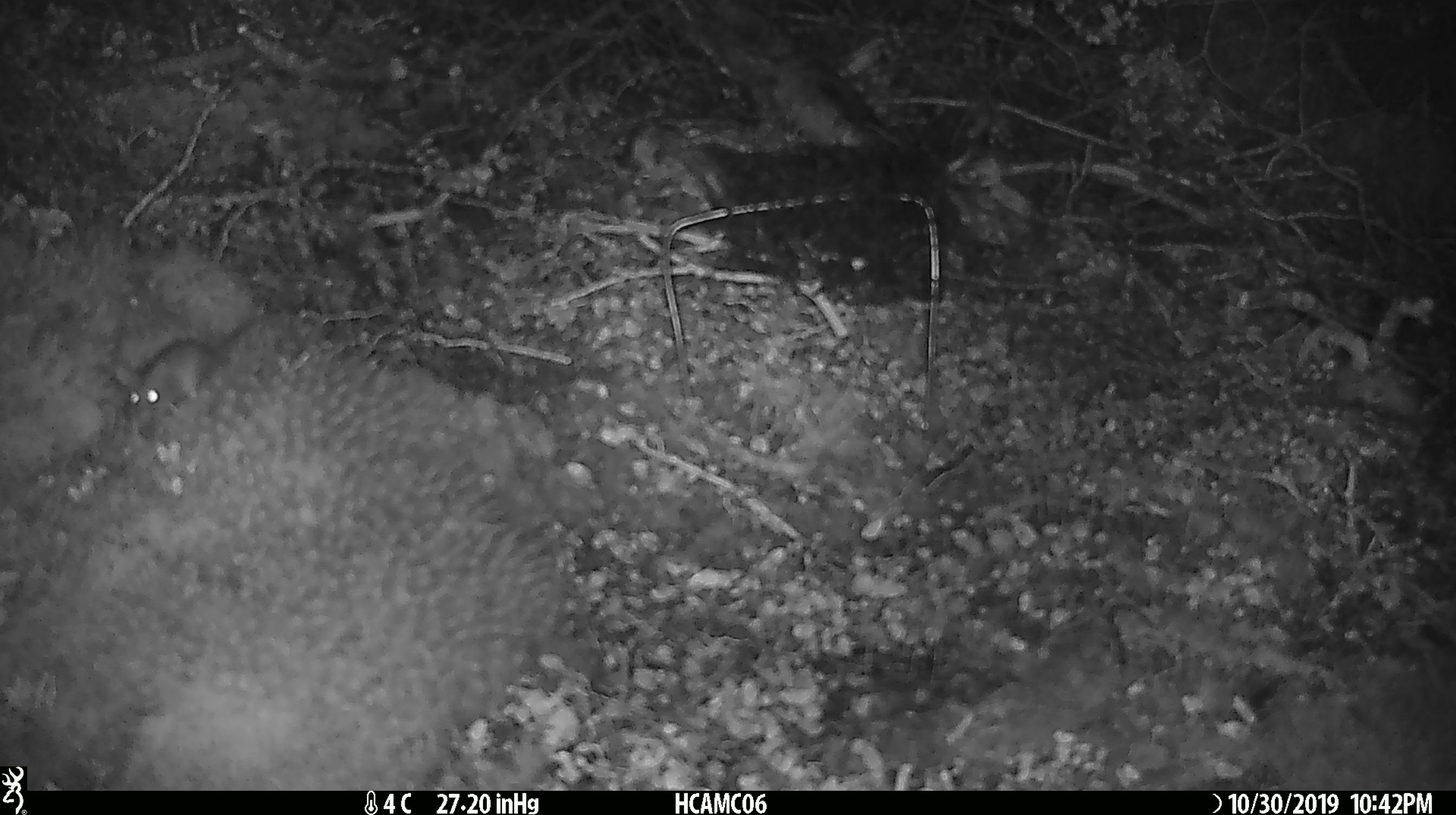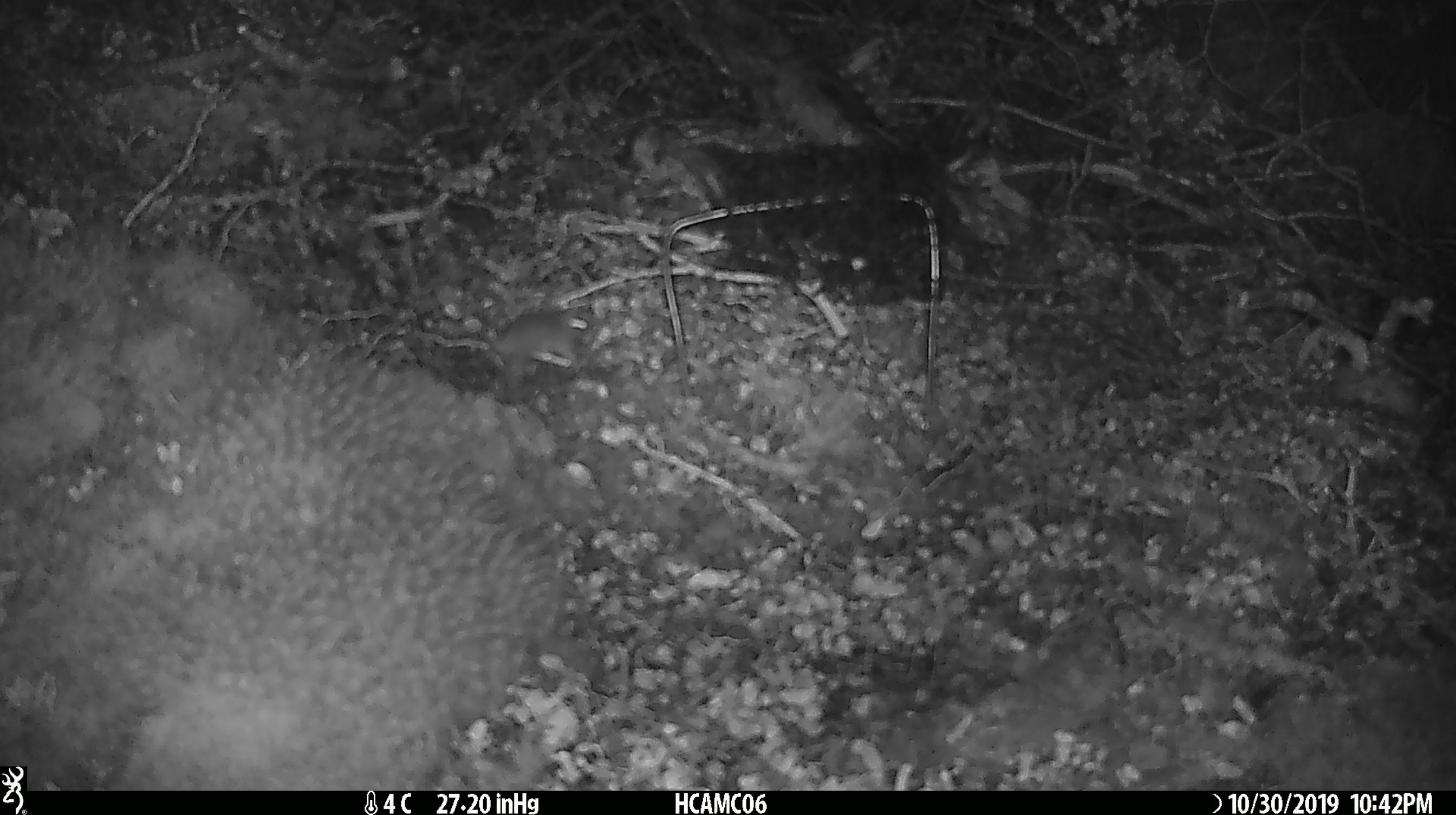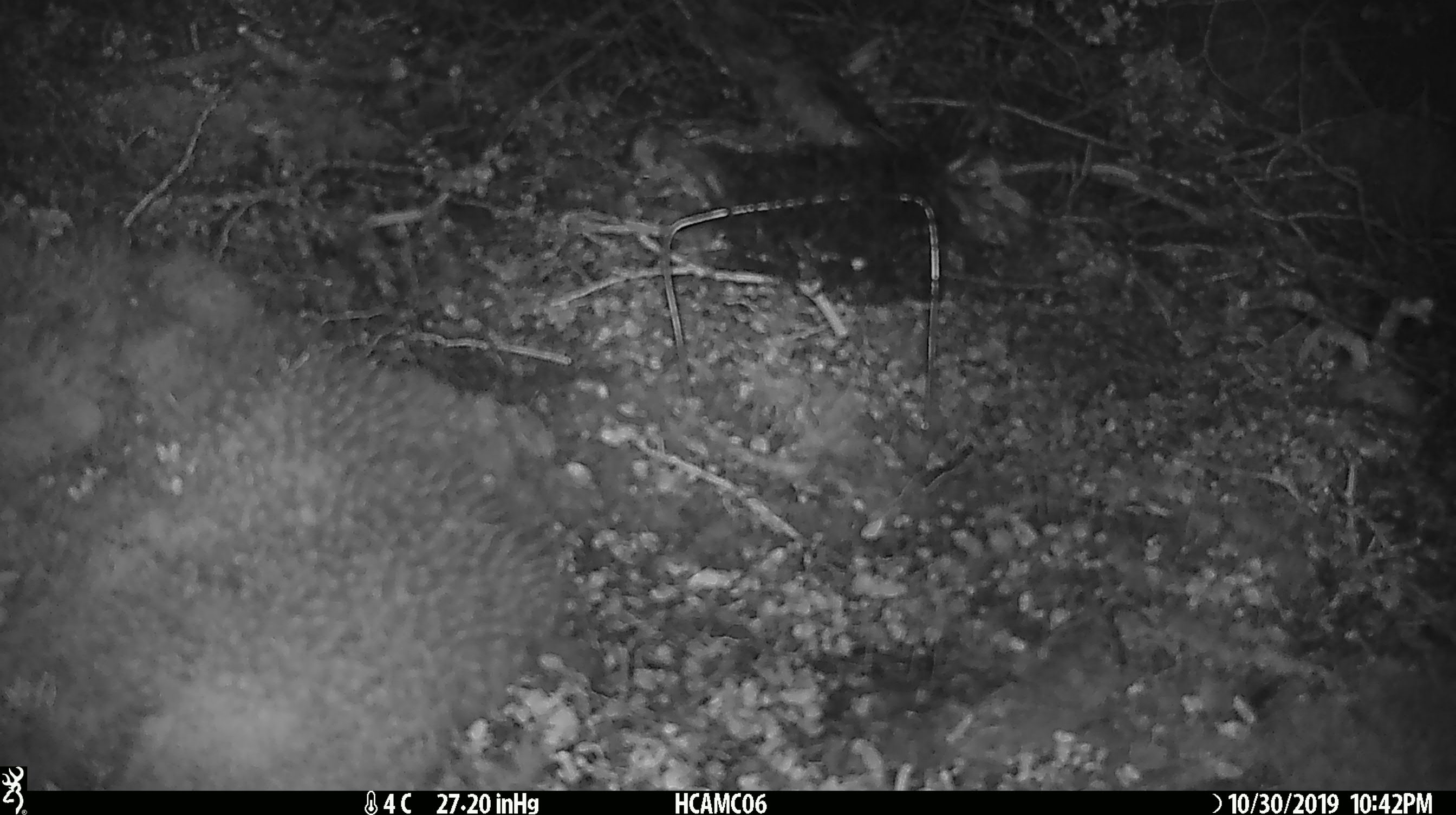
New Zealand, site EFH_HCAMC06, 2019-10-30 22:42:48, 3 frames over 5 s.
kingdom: Animalia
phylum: Chordata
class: Mammalia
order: Rodentia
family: Muridae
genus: Mus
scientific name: Mus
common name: mouse